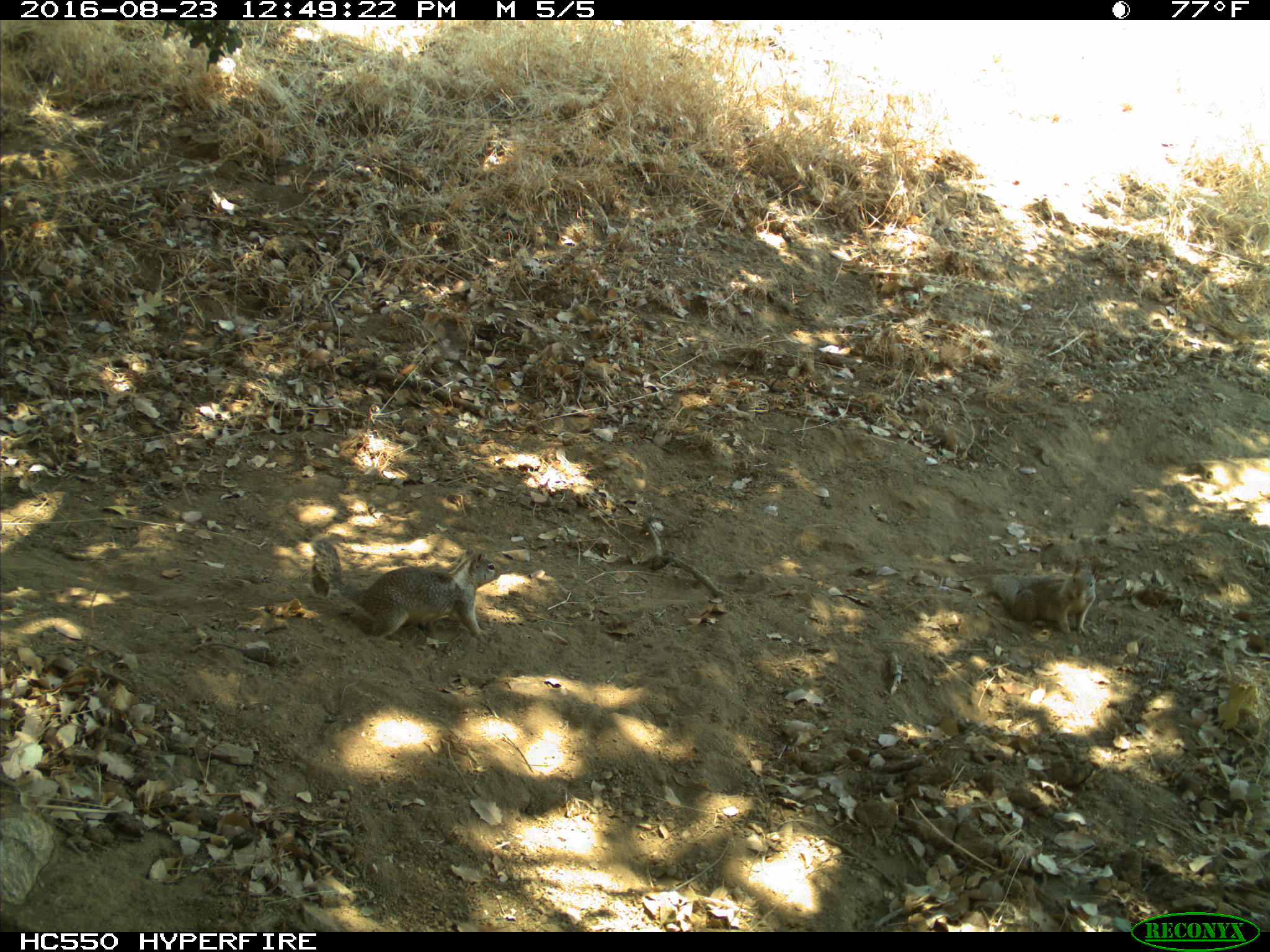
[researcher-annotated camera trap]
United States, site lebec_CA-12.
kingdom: Animalia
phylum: Chordata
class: Mammalia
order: Rodentia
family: Sciuridae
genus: Otospermophilus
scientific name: Otospermophilus beecheyi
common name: california ground squirrel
Otospermophilus beecheyi (california ground squirrel).